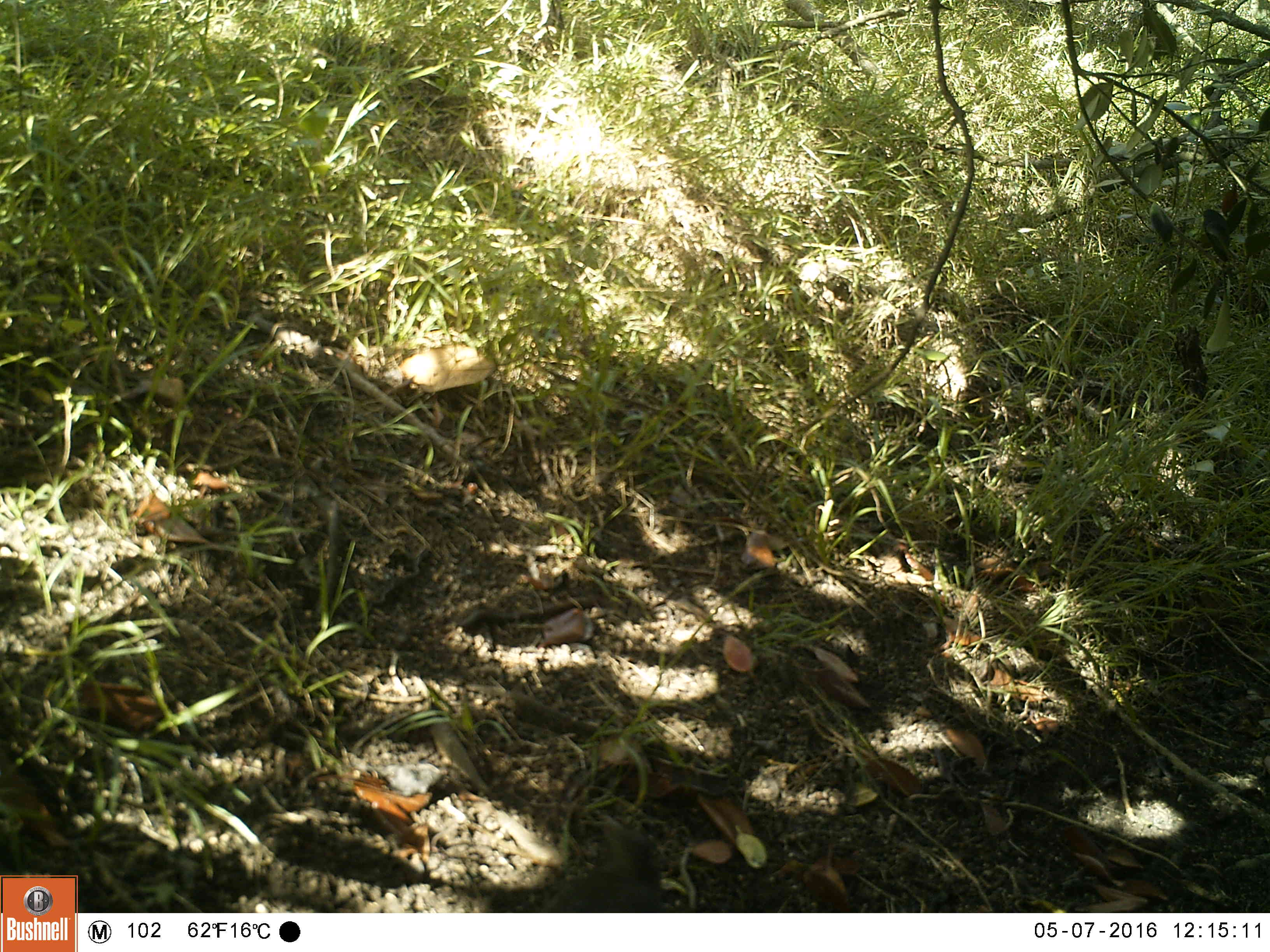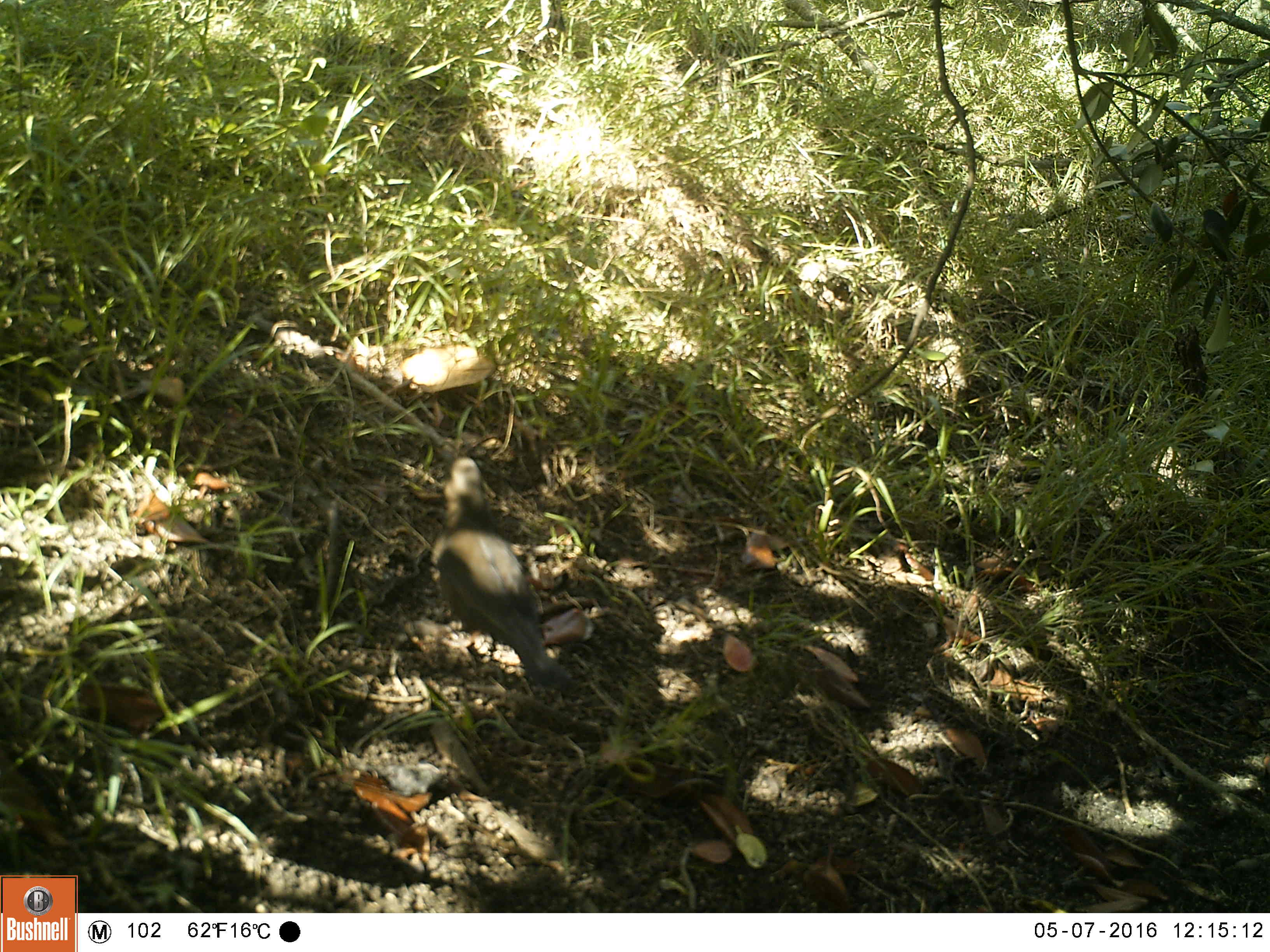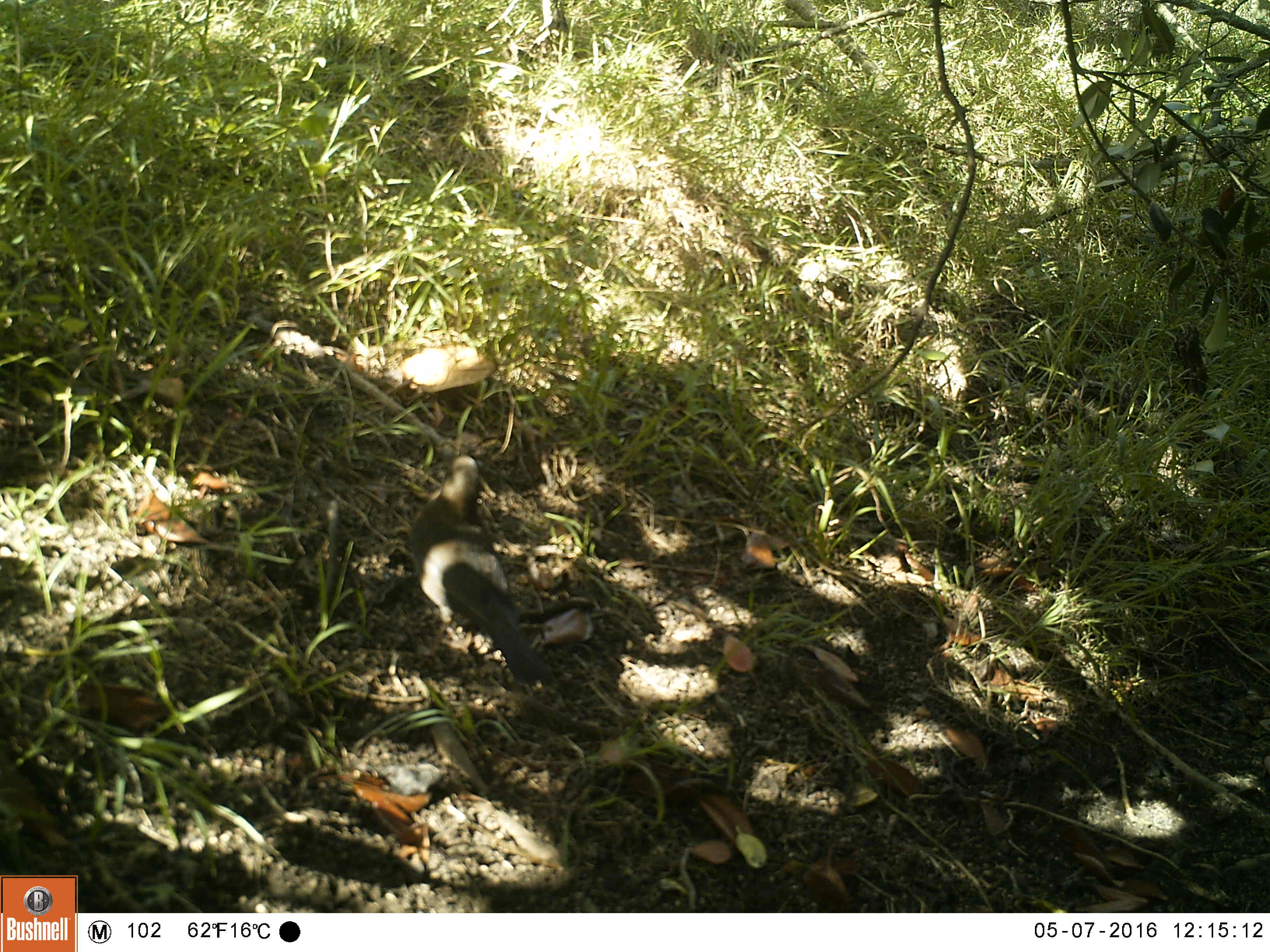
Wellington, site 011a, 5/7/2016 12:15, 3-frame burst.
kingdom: Animalia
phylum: Chordata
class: Aves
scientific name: Aves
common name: bird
Bird (Aves).